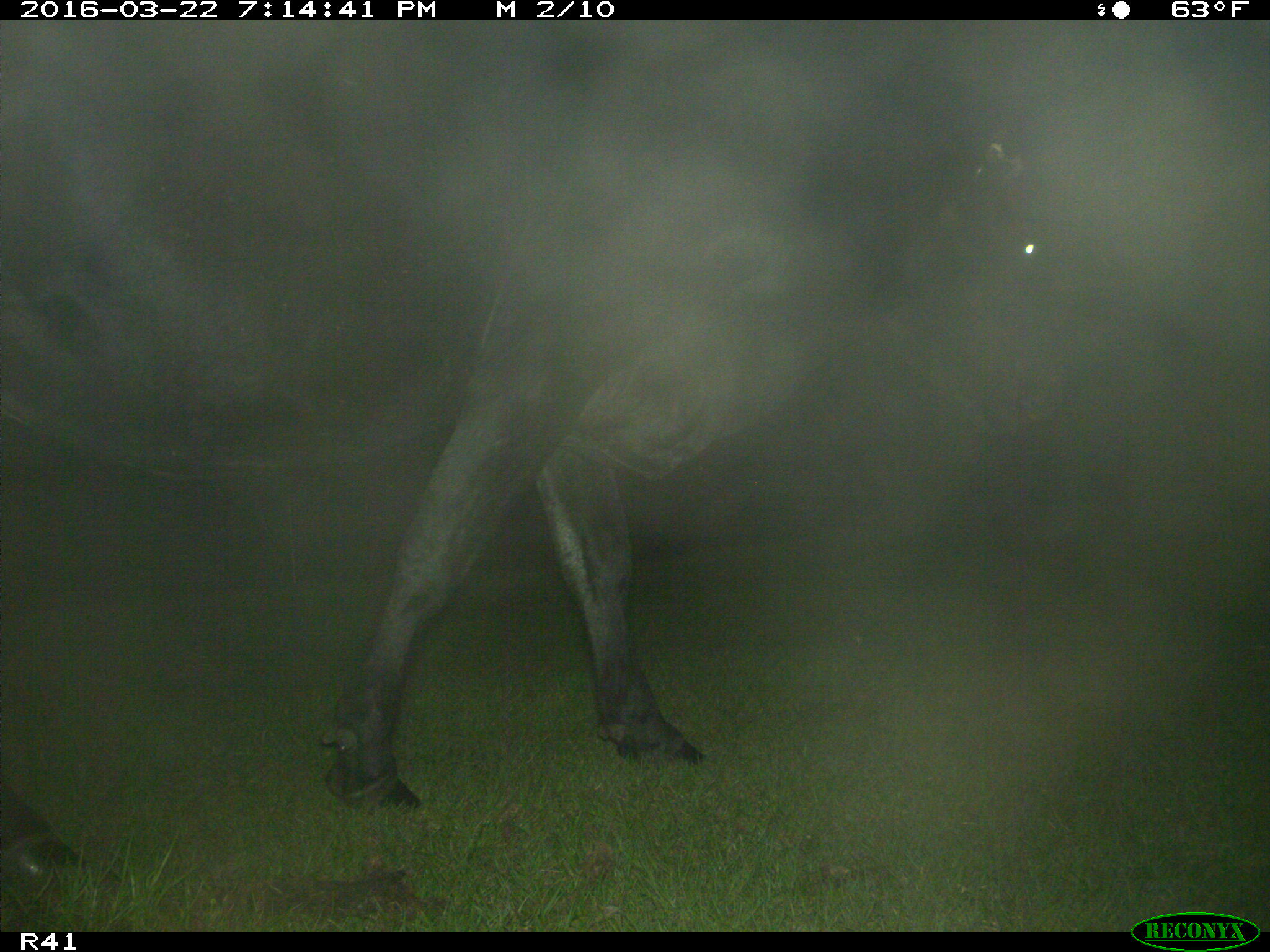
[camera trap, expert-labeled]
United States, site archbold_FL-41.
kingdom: Animalia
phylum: Chordata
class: Mammalia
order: Artiodactyla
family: Bovidae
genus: Bos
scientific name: Bos taurus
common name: domestic cow